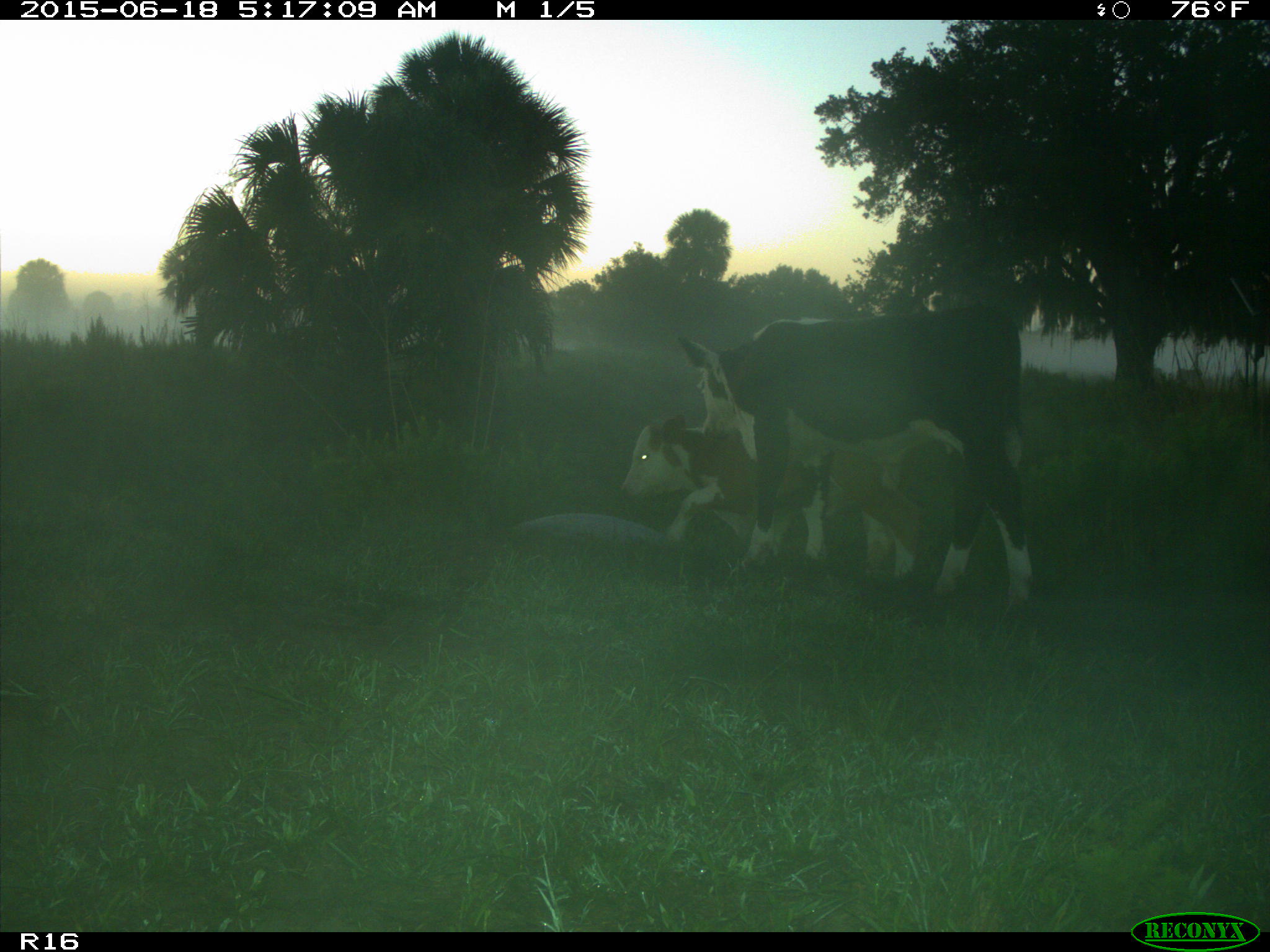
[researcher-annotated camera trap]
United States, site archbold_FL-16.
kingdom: Animalia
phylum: Chordata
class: Mammalia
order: Artiodactyla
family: Bovidae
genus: Bos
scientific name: Bos taurus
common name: domestic cow